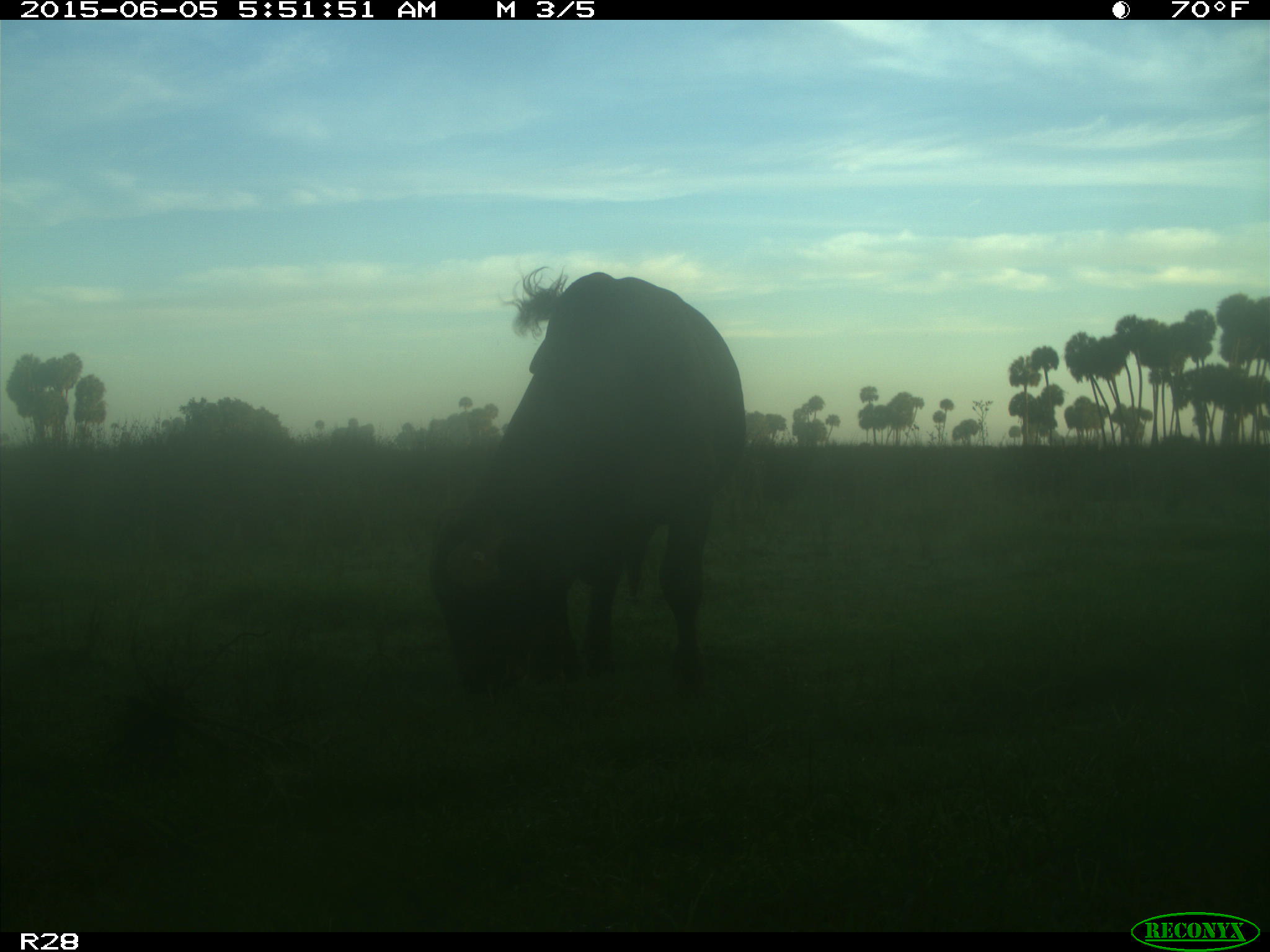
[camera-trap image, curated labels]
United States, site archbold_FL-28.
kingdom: Animalia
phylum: Chordata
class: Mammalia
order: Artiodactyla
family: Bovidae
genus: Bos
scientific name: Bos taurus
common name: domestic cow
Bos taurus (domestic cow).